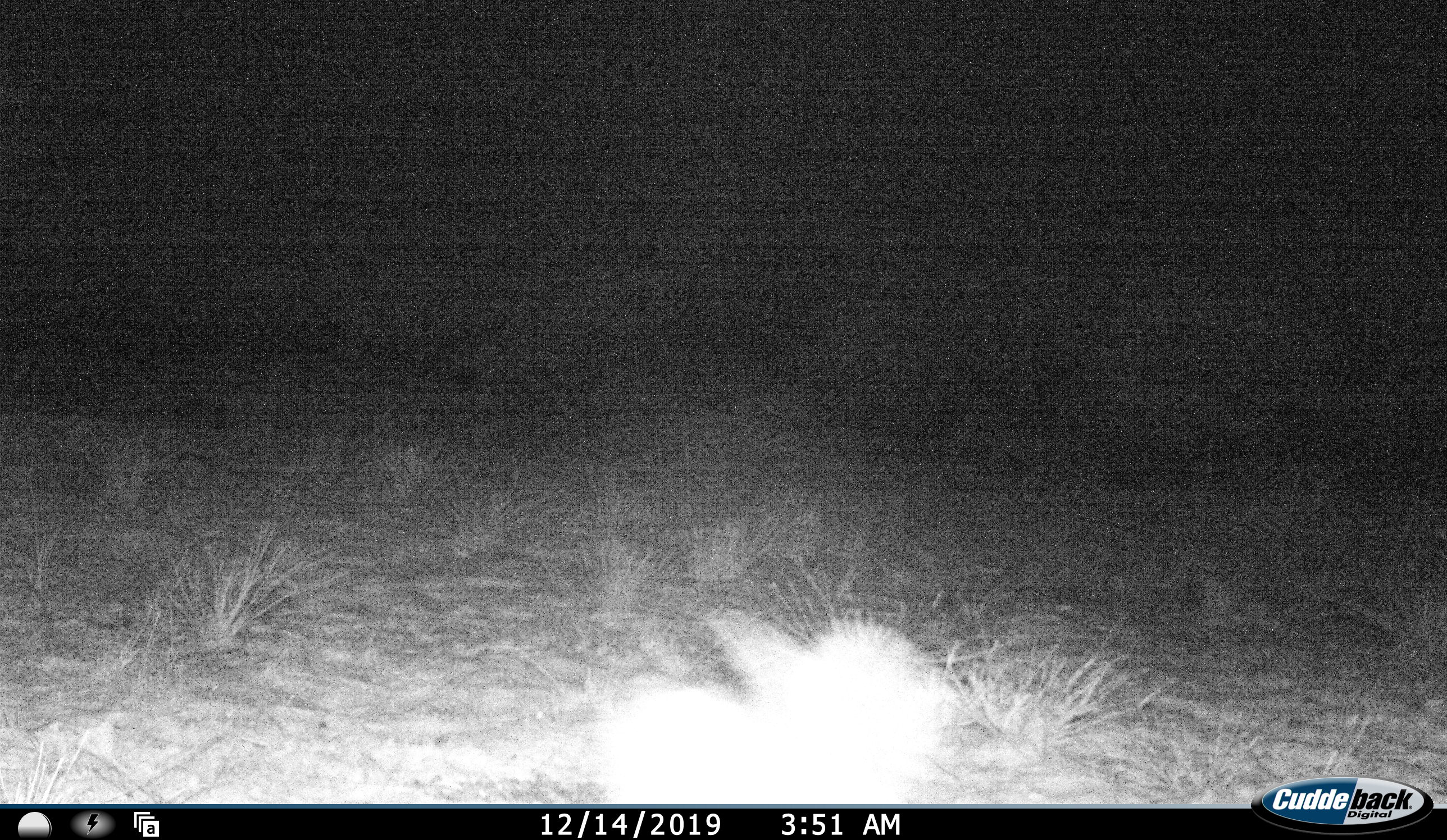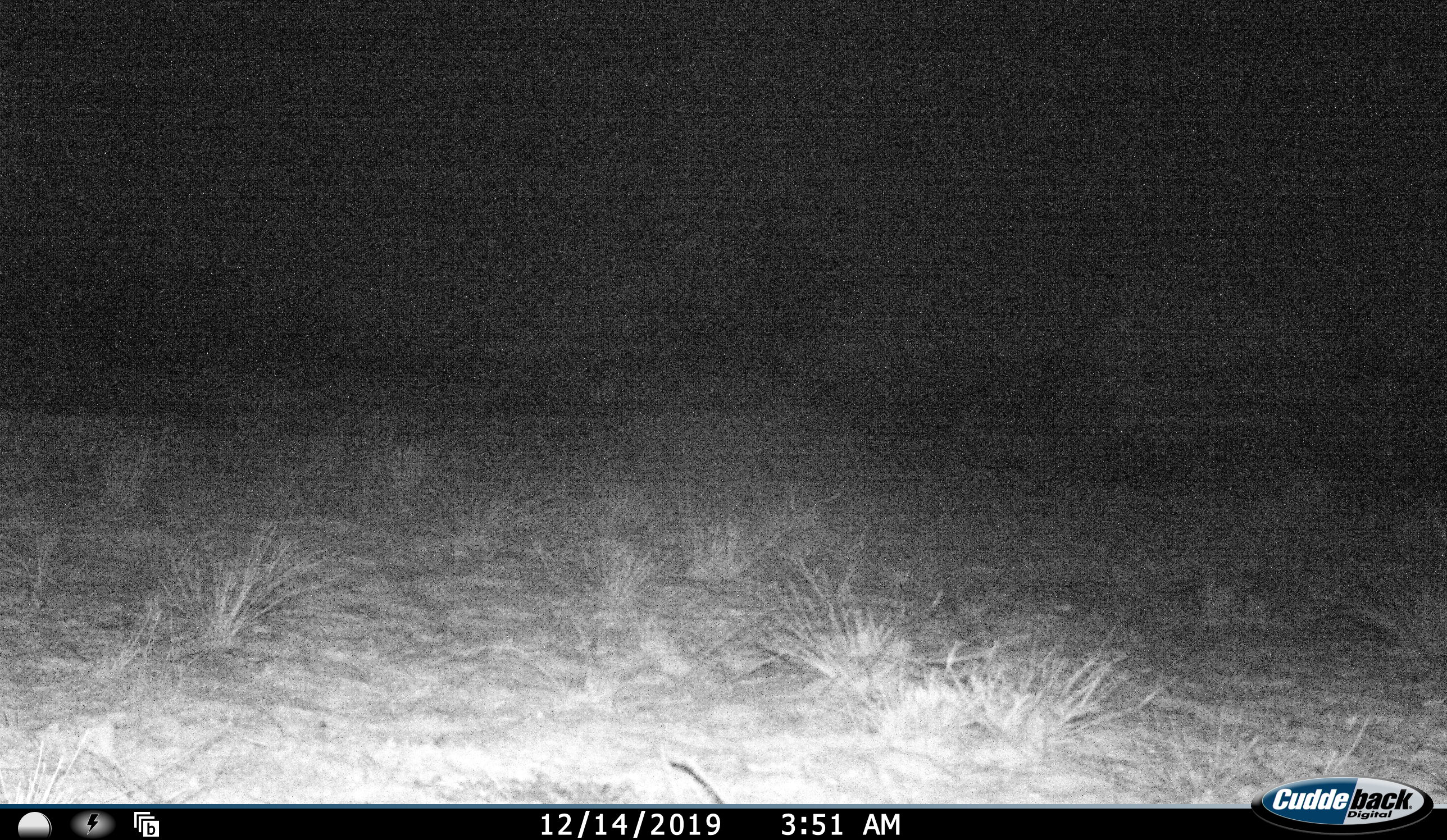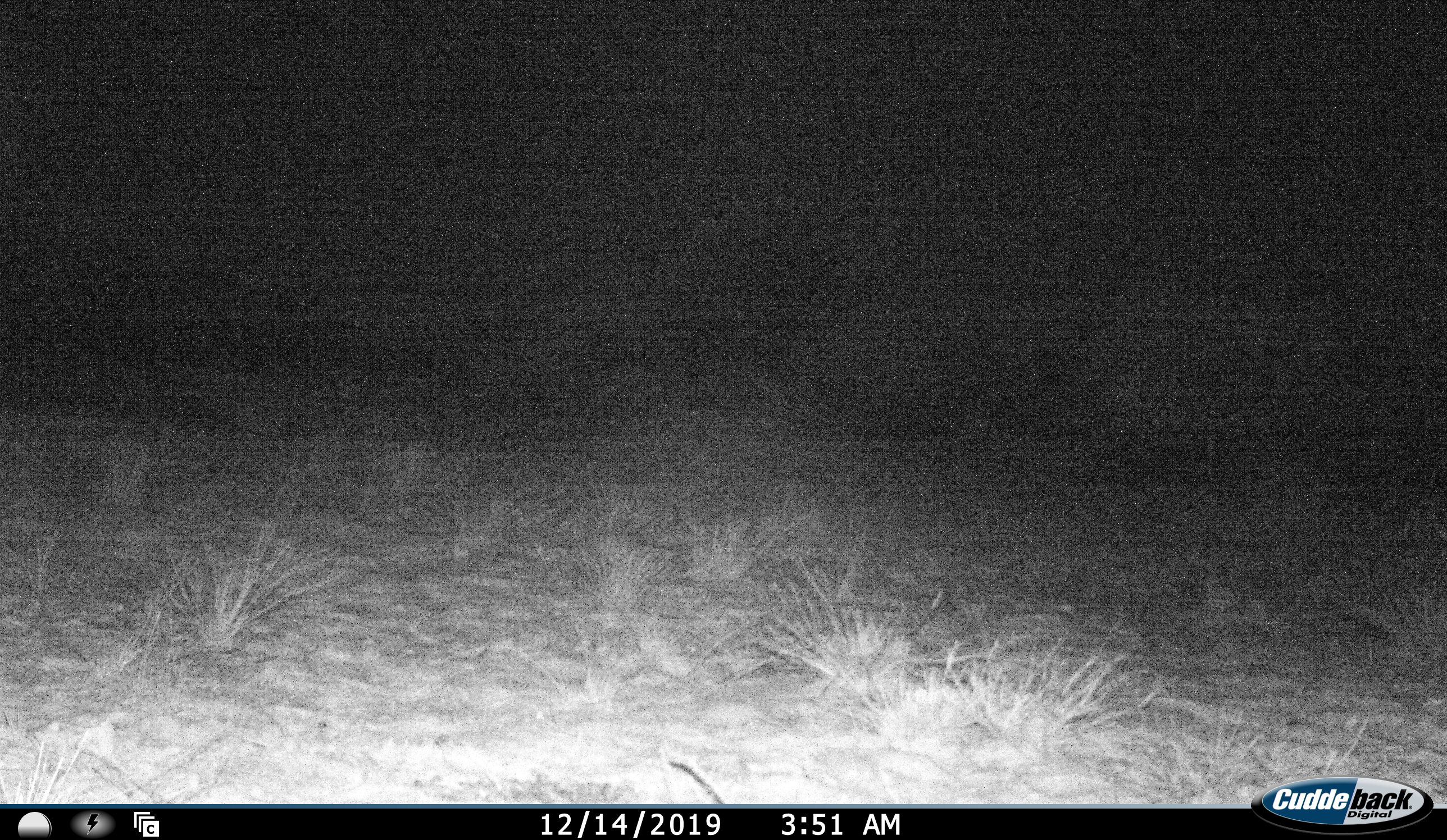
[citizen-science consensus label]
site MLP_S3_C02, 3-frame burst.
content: unidentified animal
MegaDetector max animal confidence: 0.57